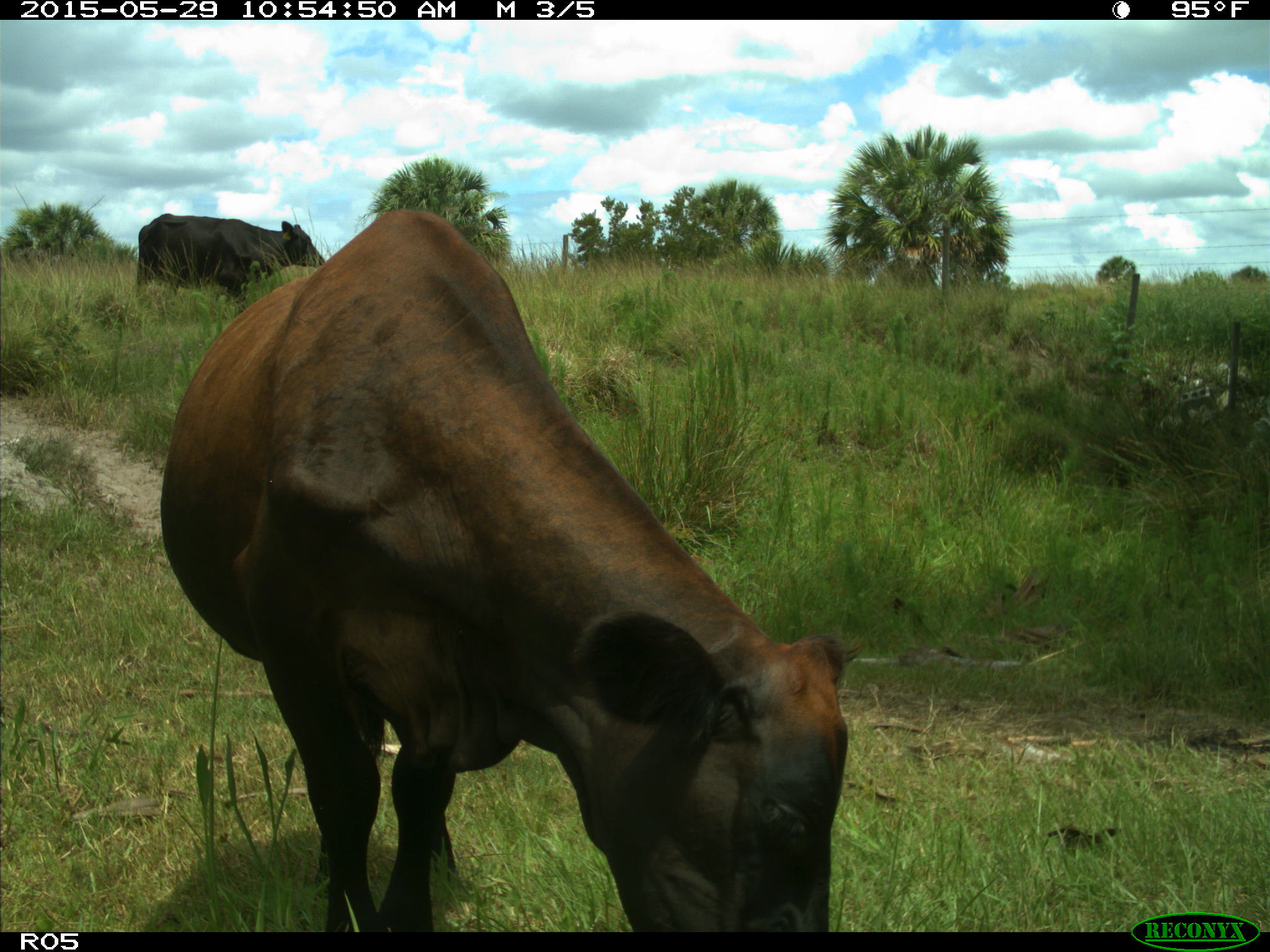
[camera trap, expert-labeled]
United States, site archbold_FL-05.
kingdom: Animalia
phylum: Chordata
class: Mammalia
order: Artiodactyla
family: Bovidae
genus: Bos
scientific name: Bos taurus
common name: domestic cow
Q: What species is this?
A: Bos taurus (domestic cow).